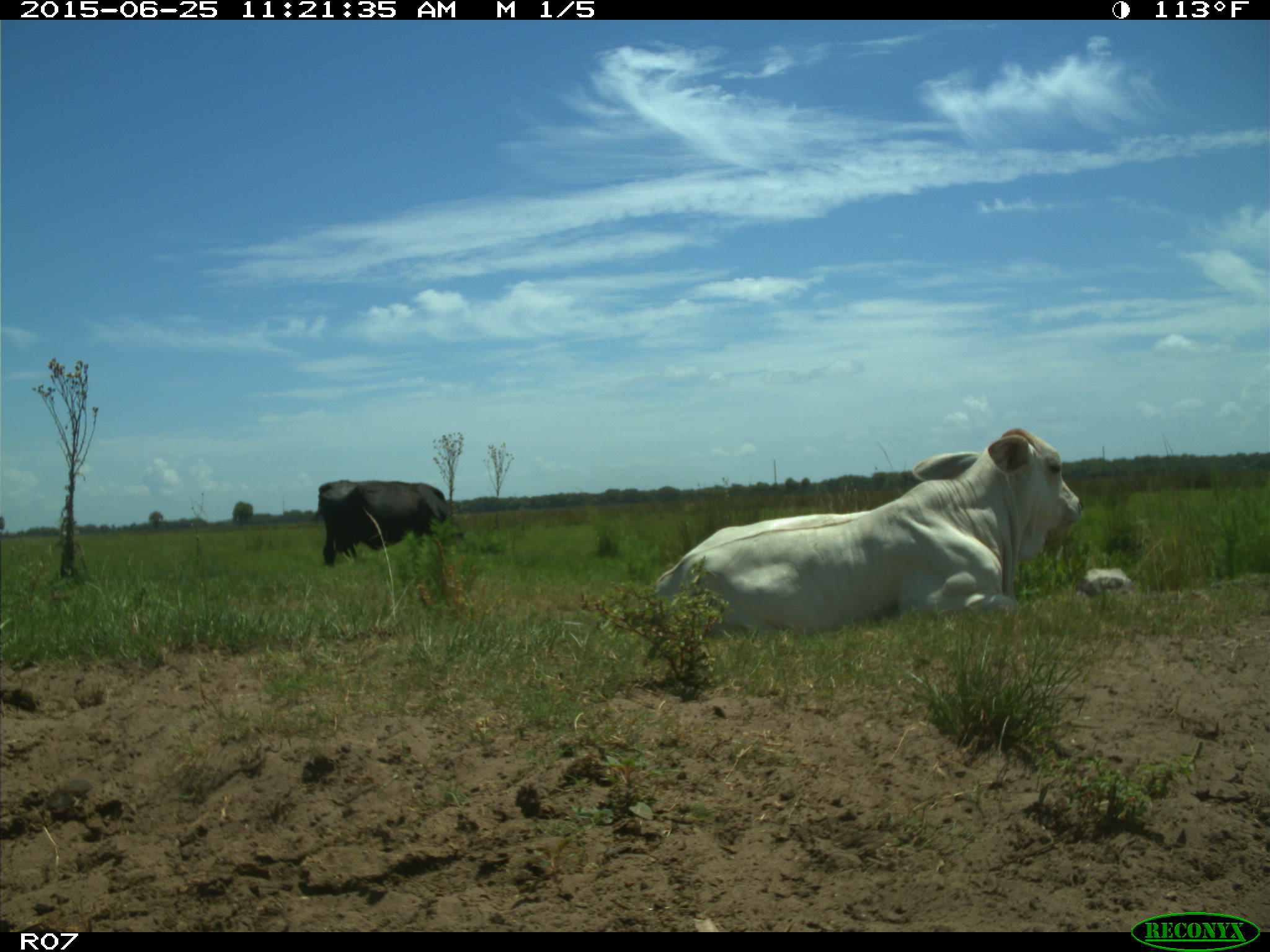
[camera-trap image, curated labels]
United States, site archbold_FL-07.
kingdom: Animalia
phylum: Chordata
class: Mammalia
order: Artiodactyla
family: Bovidae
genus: Bos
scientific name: Bos taurus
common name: domestic cow